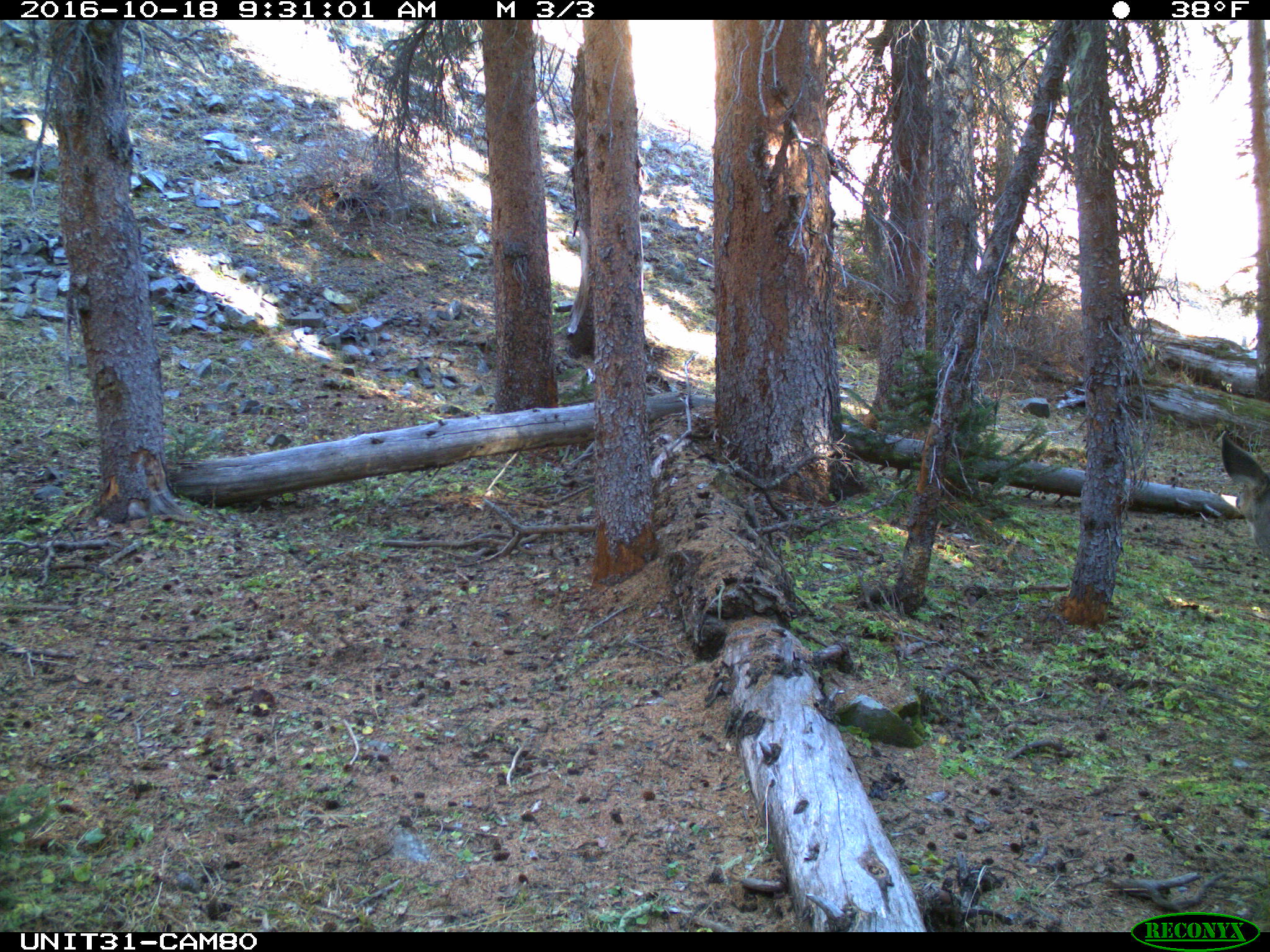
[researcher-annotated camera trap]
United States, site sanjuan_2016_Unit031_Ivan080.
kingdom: Animalia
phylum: Chordata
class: Mammalia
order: Artiodactyla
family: Cervidae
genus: Odocoileus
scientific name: Odocoileus hemionus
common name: mule deer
Odocoileus hemionus (mule deer).